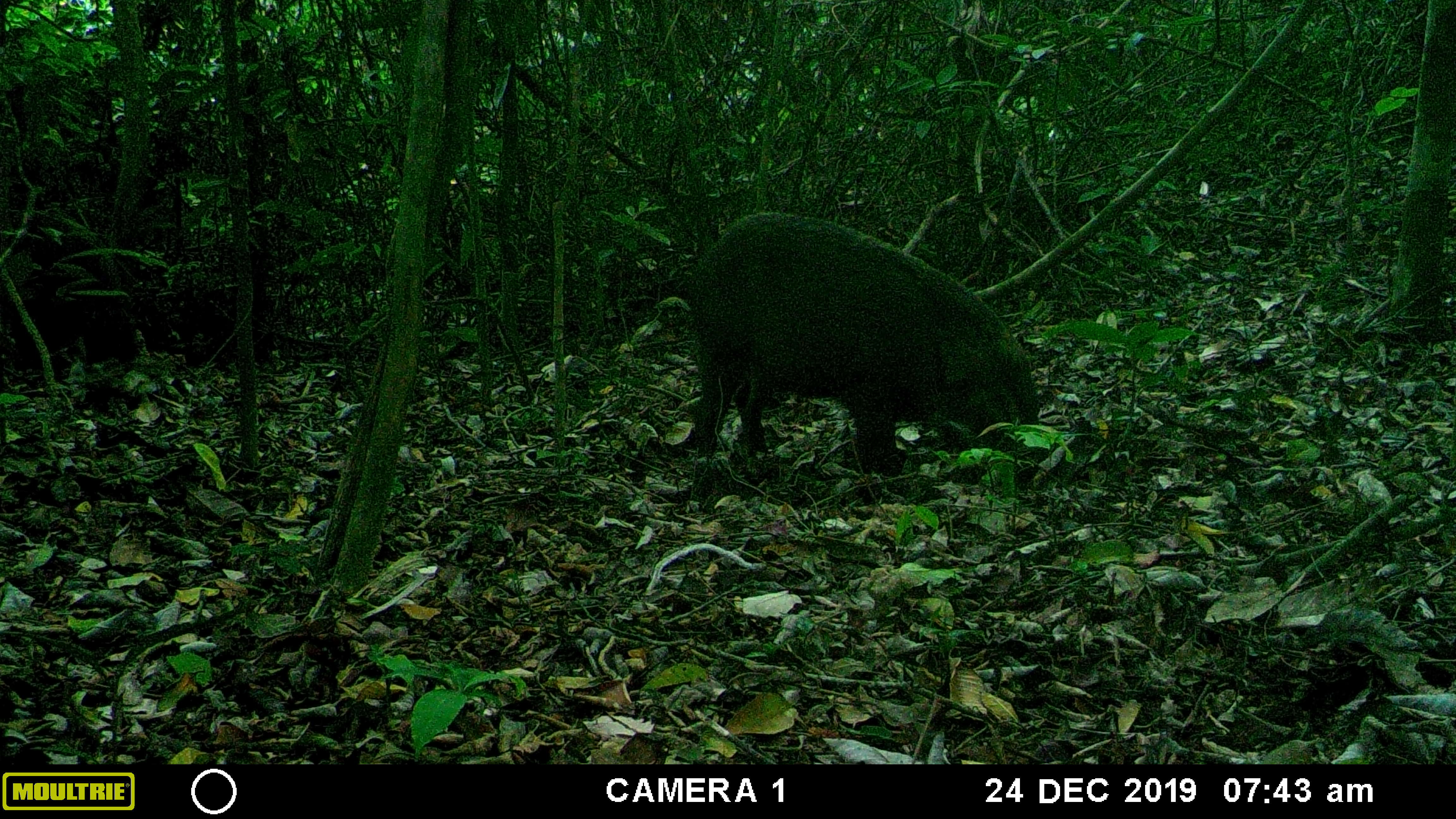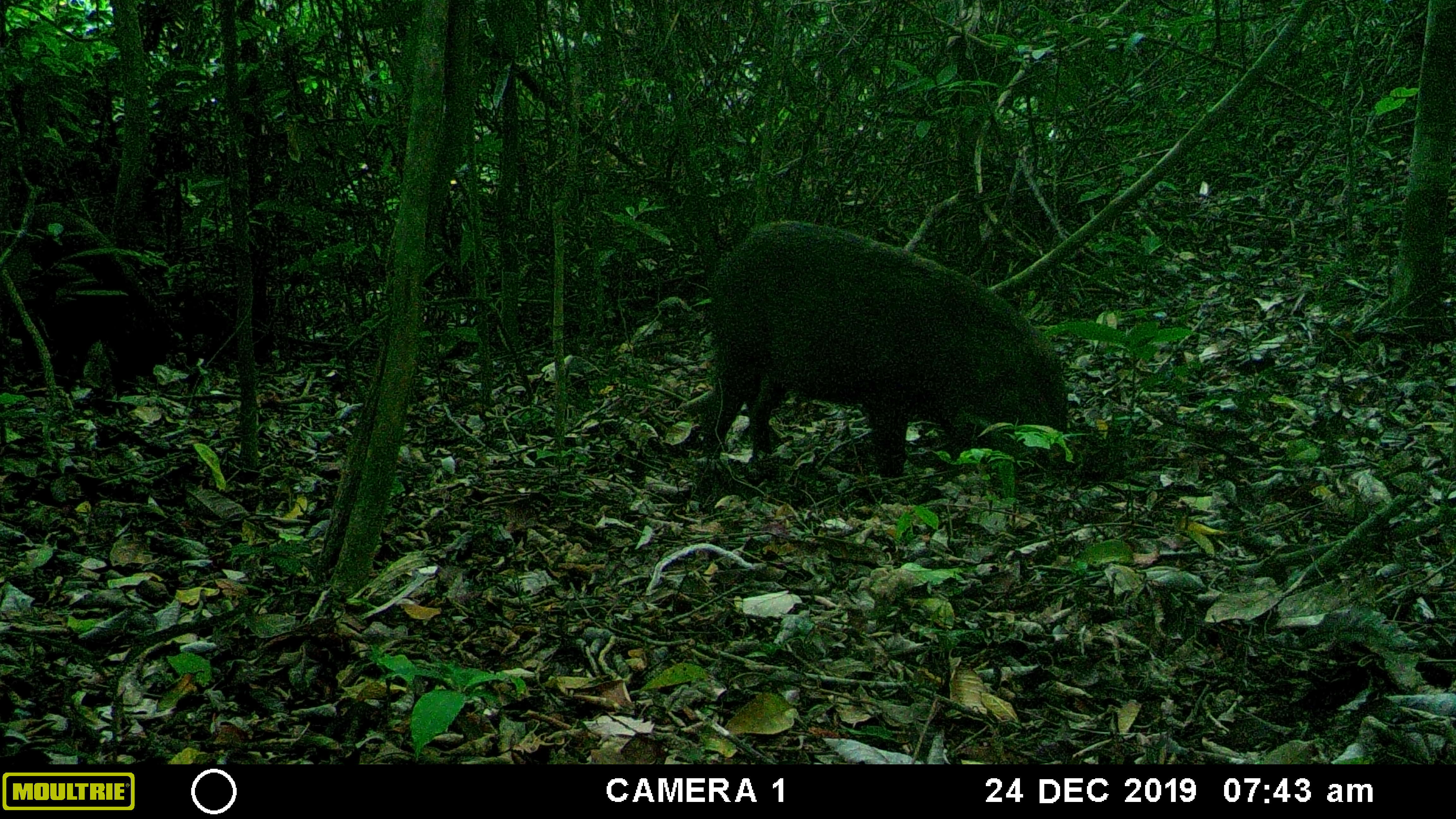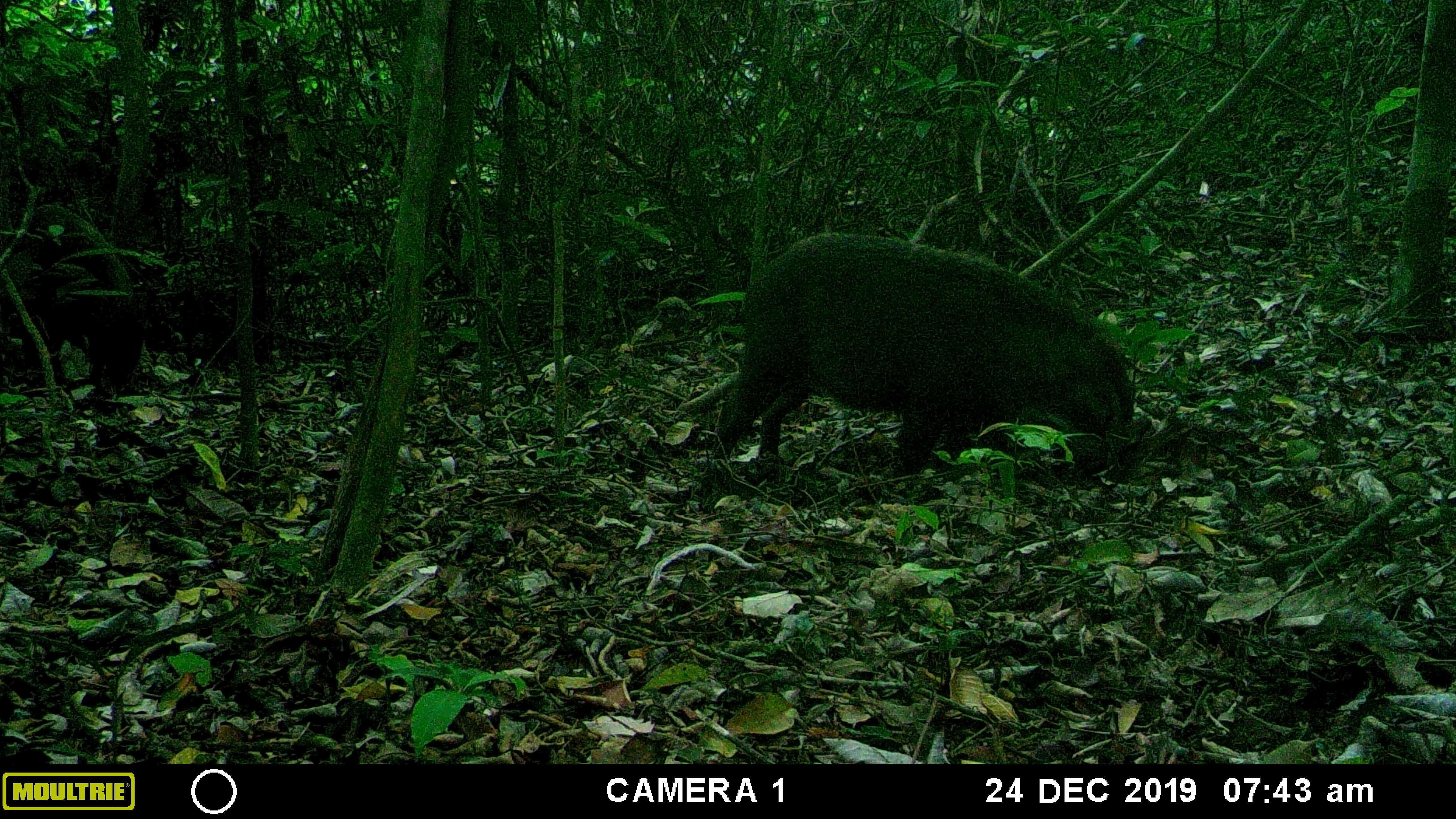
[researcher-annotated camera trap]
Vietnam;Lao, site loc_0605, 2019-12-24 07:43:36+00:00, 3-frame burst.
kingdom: Animalia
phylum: Chordata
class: Mammalia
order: Artiodactyla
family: Suidae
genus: Sus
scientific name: Sus scrofa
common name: eurasian wild pig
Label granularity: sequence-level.